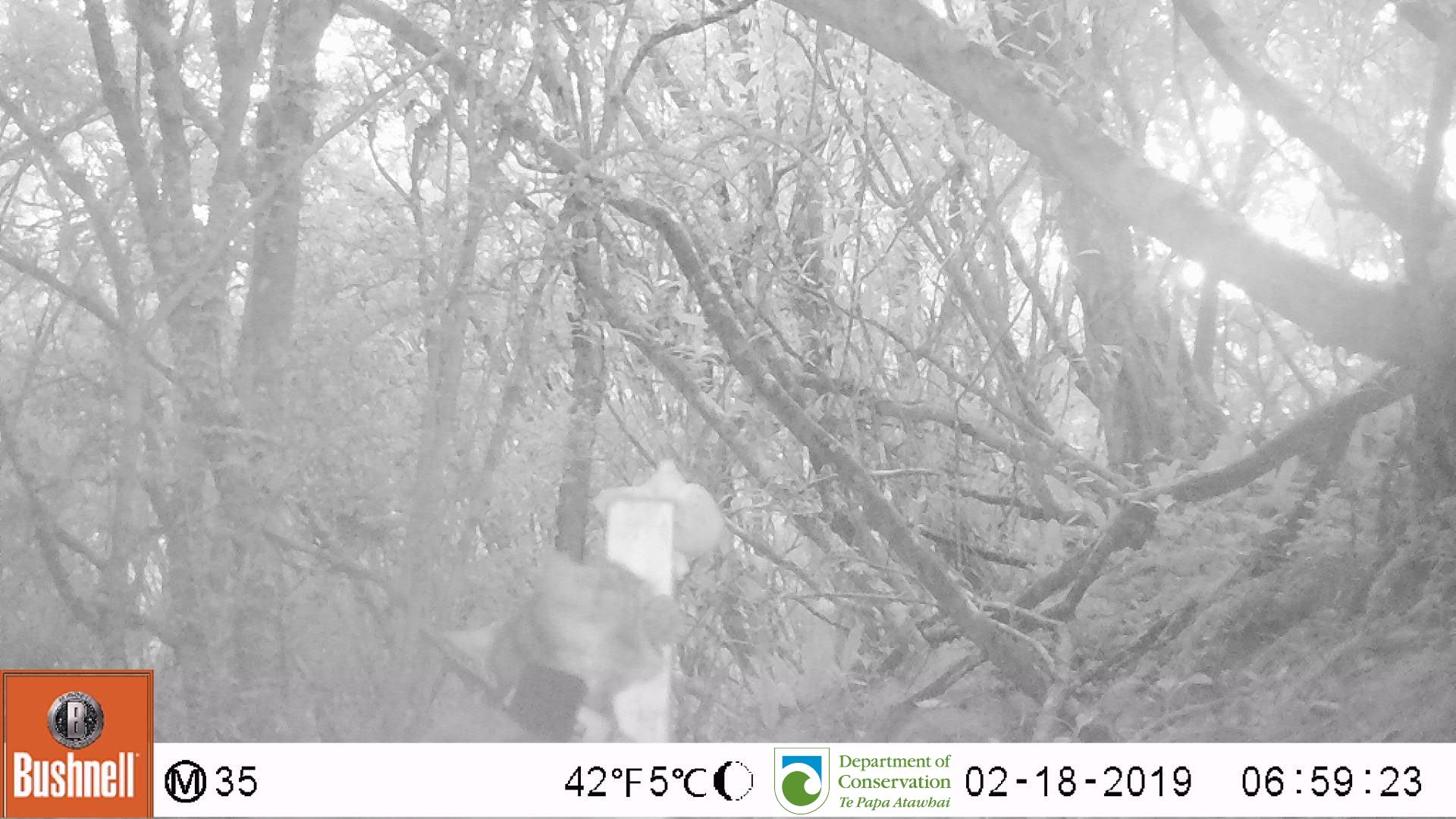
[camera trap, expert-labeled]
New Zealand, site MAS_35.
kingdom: Animalia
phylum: Chordata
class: Mammalia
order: Carnivora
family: Felidae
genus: Felis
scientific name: Felis catus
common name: domestic cat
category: cat